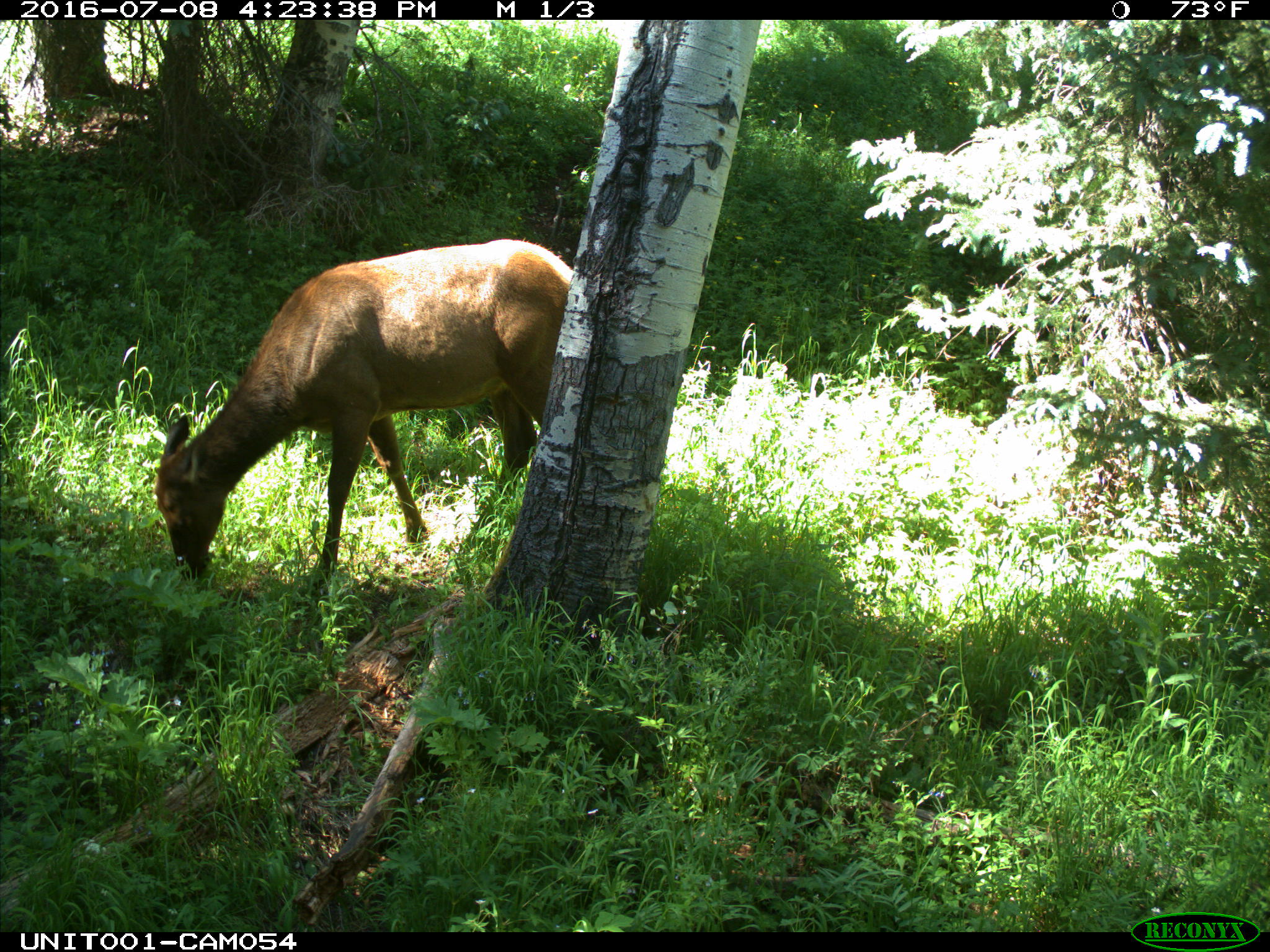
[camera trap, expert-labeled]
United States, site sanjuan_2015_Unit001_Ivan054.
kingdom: Animalia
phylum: Chordata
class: Mammalia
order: Artiodactyla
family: Cervidae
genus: Cervus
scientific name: Cervus elaphus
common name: red deer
Cervus elaphus (red deer).